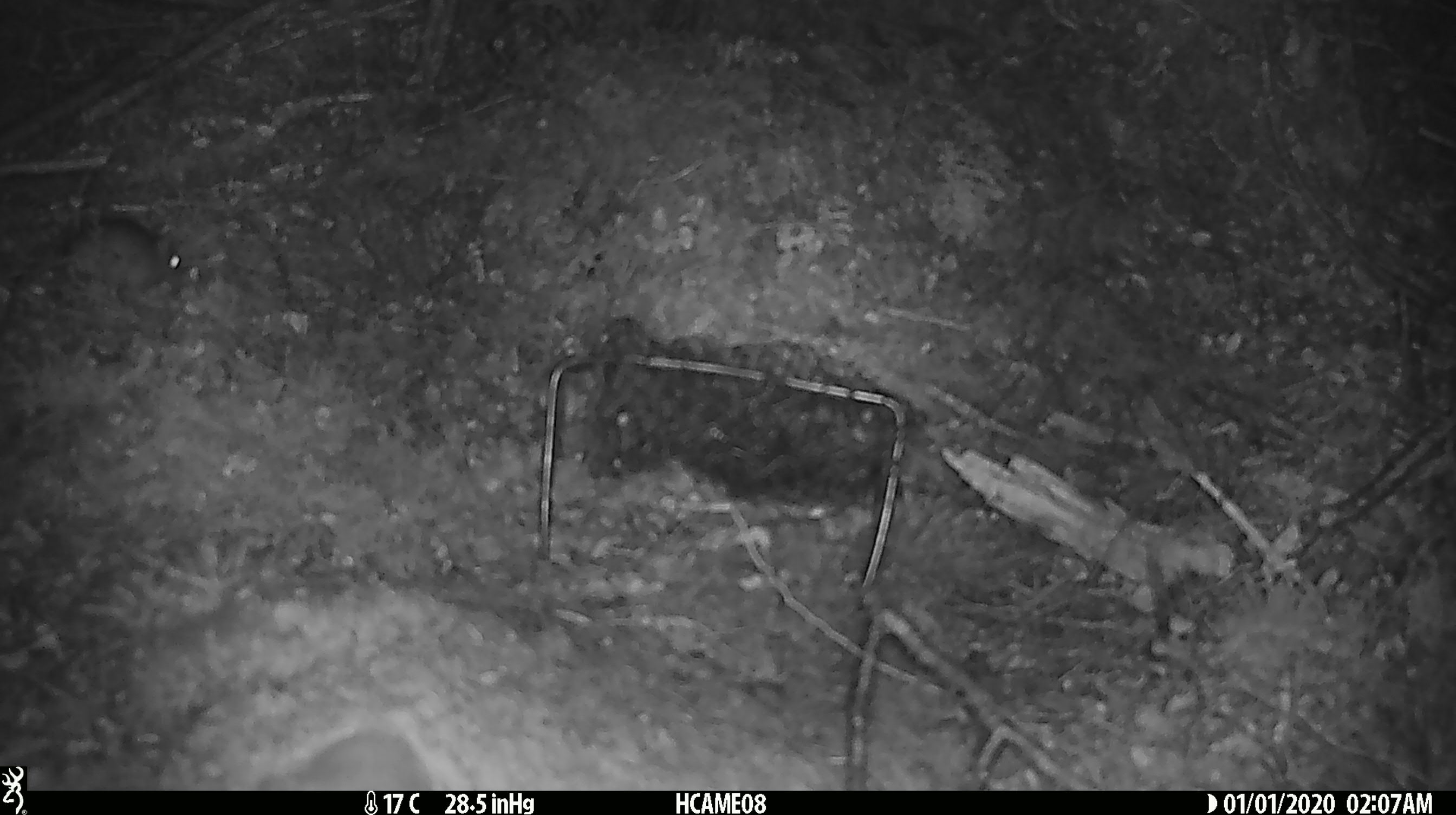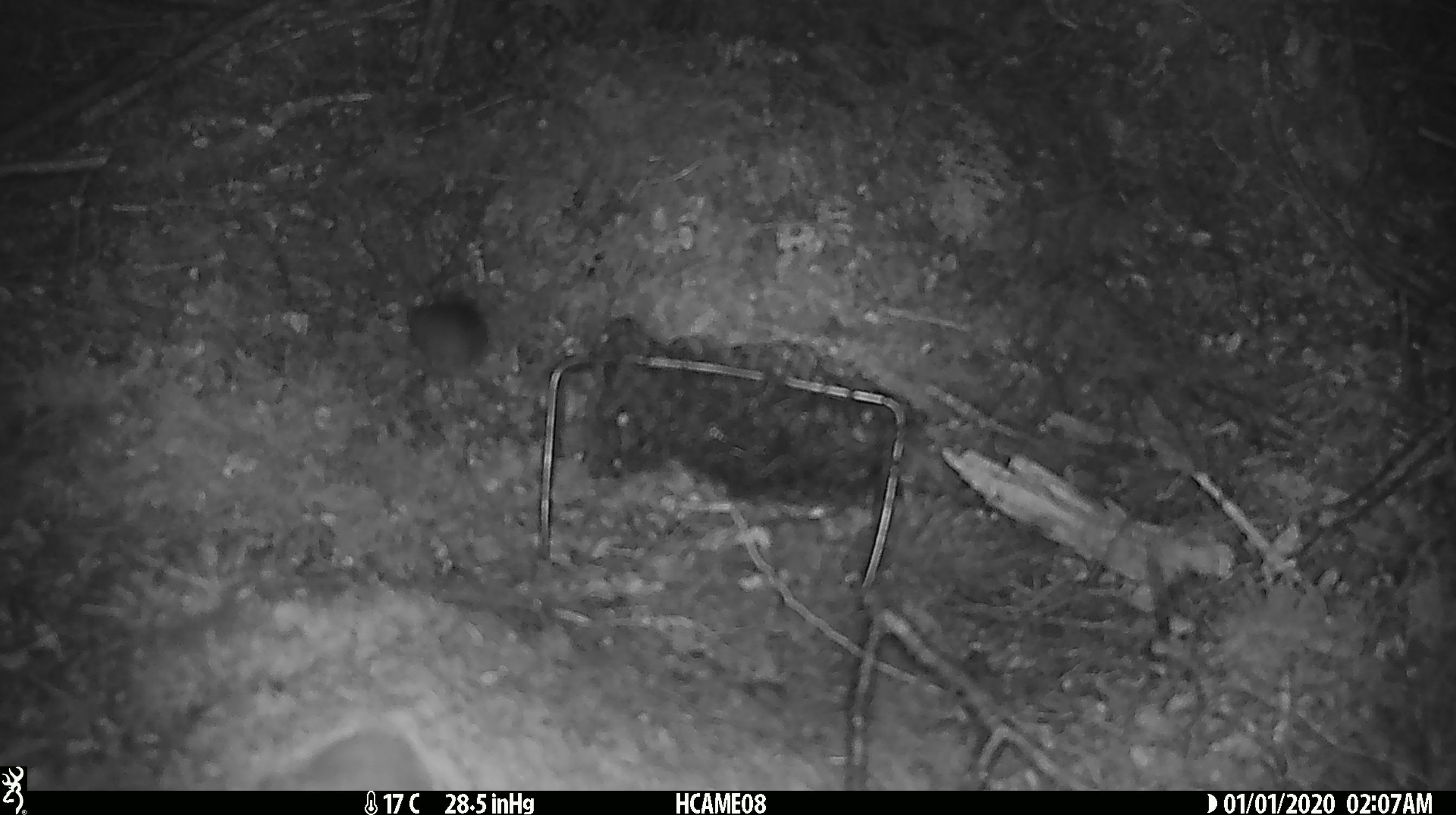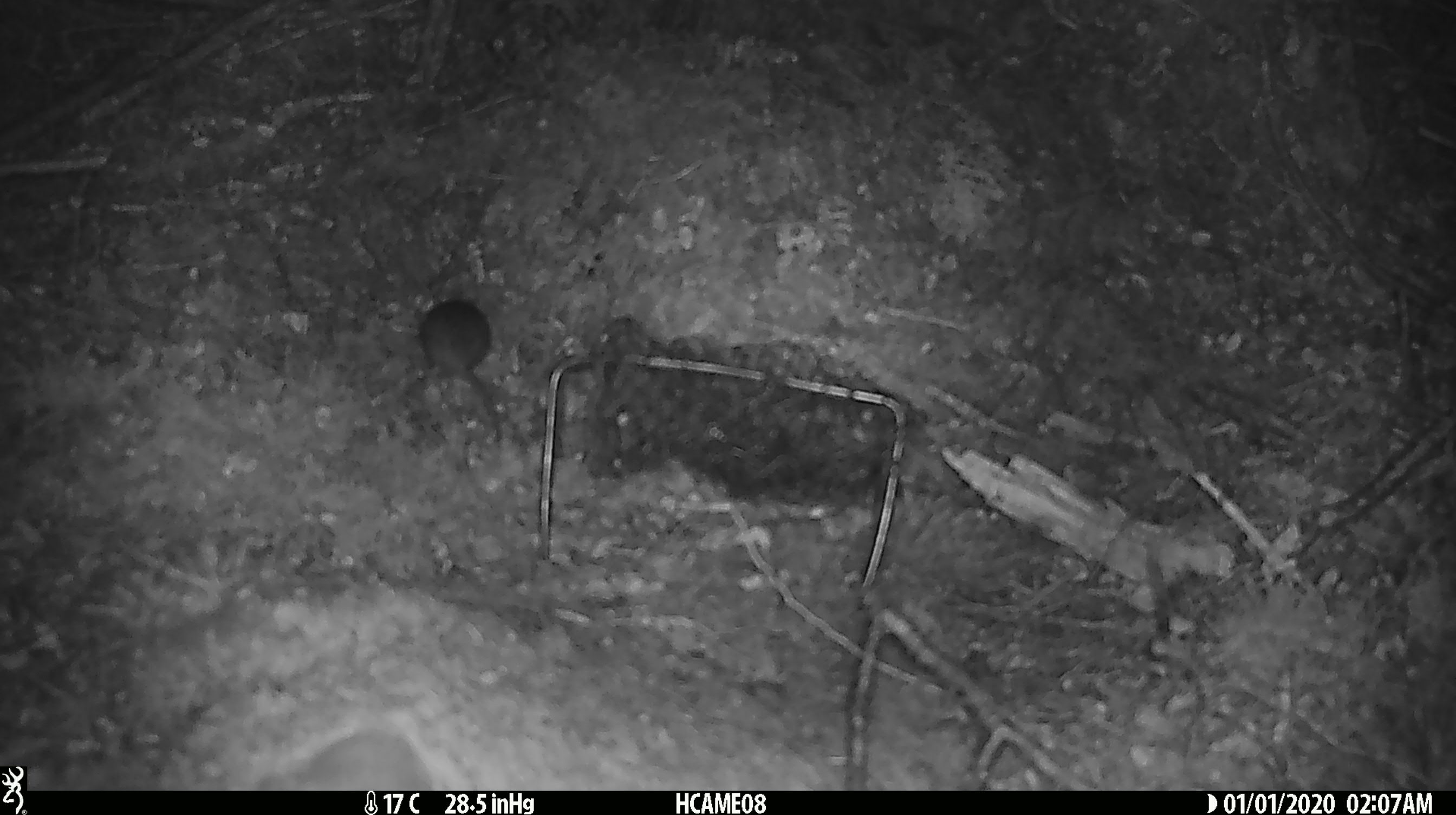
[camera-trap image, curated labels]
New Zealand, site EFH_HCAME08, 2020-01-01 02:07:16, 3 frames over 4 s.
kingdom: Animalia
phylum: Chordata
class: Mammalia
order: Rodentia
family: Muridae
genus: Mus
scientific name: Mus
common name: mouse